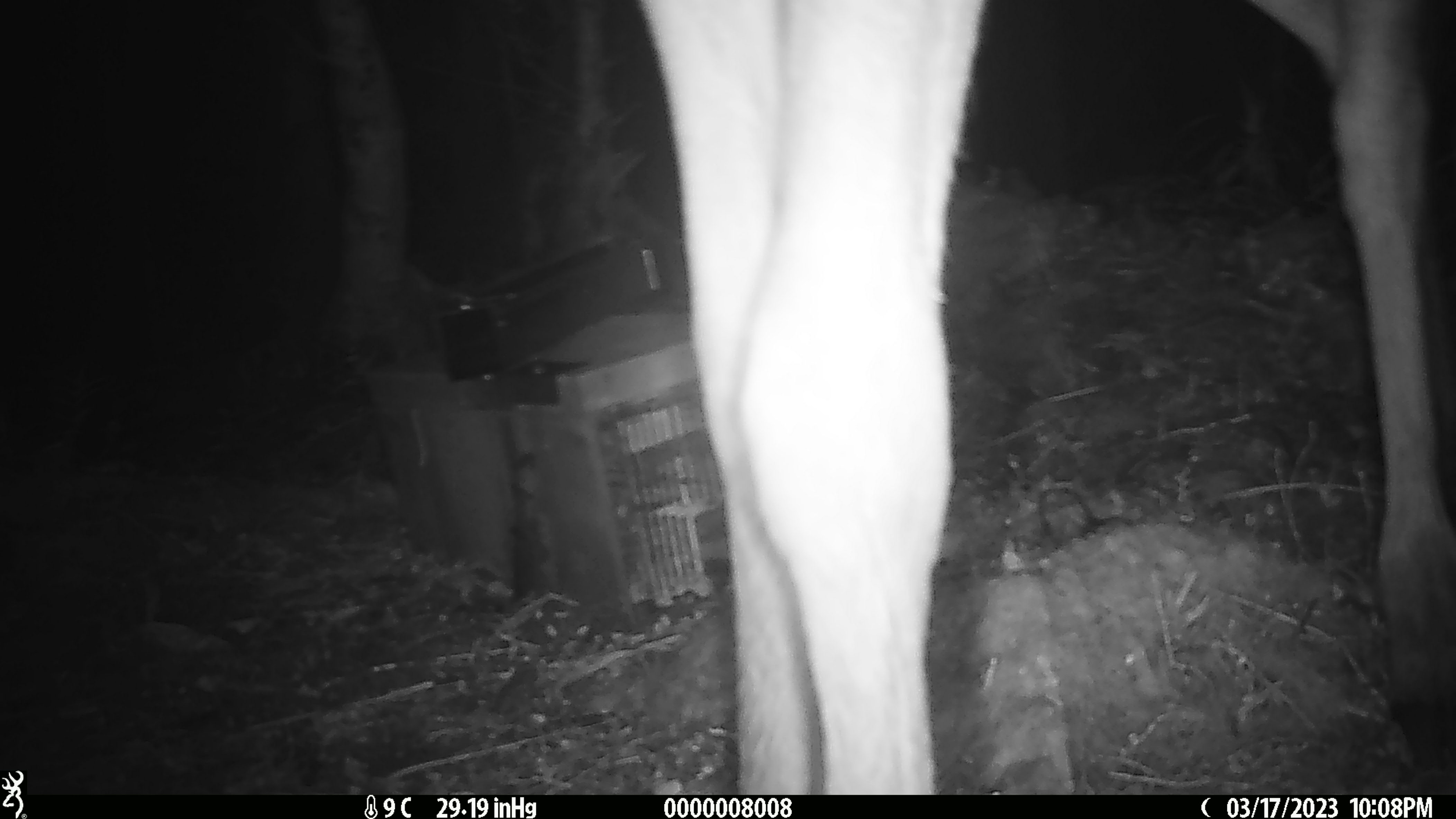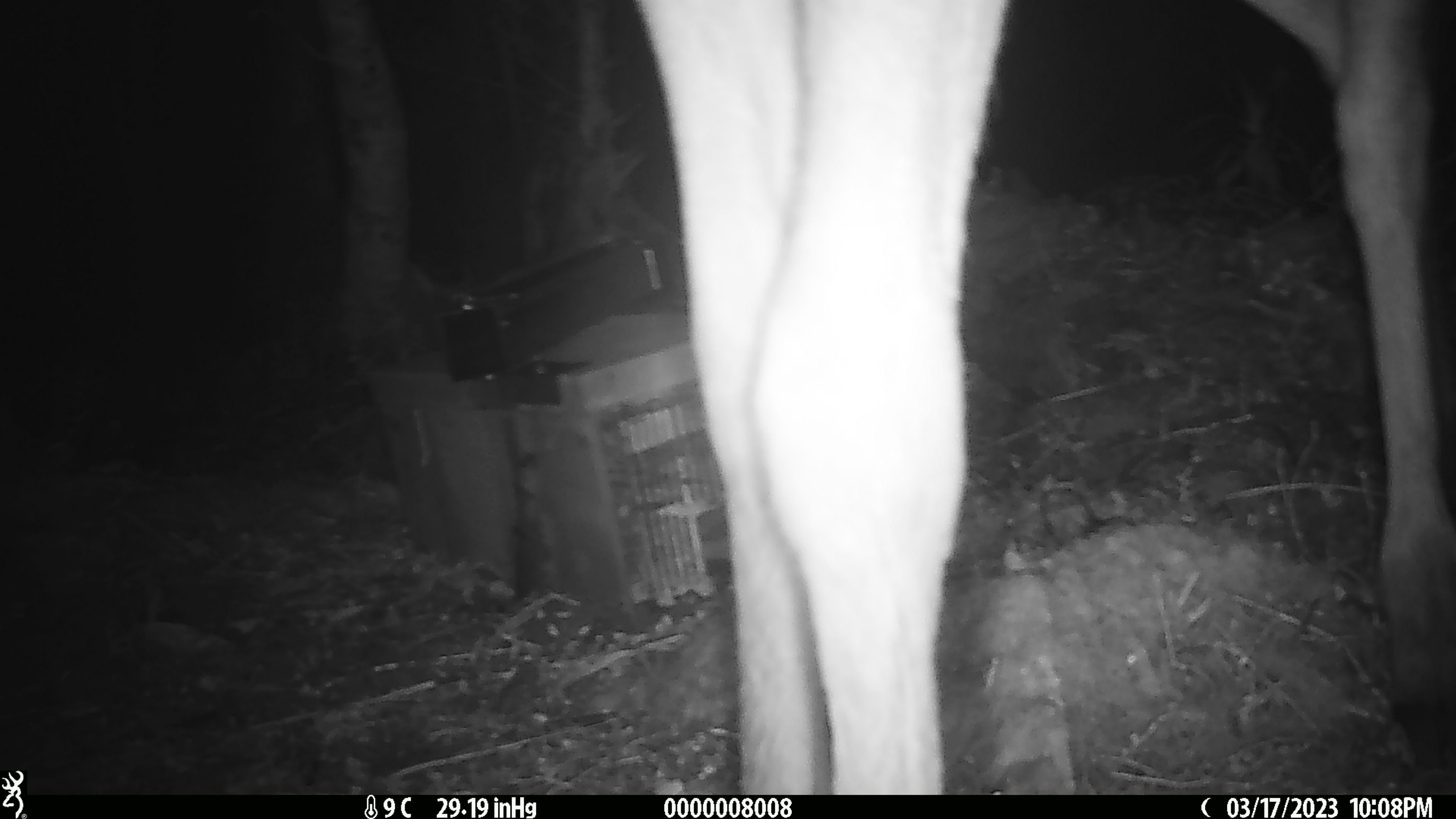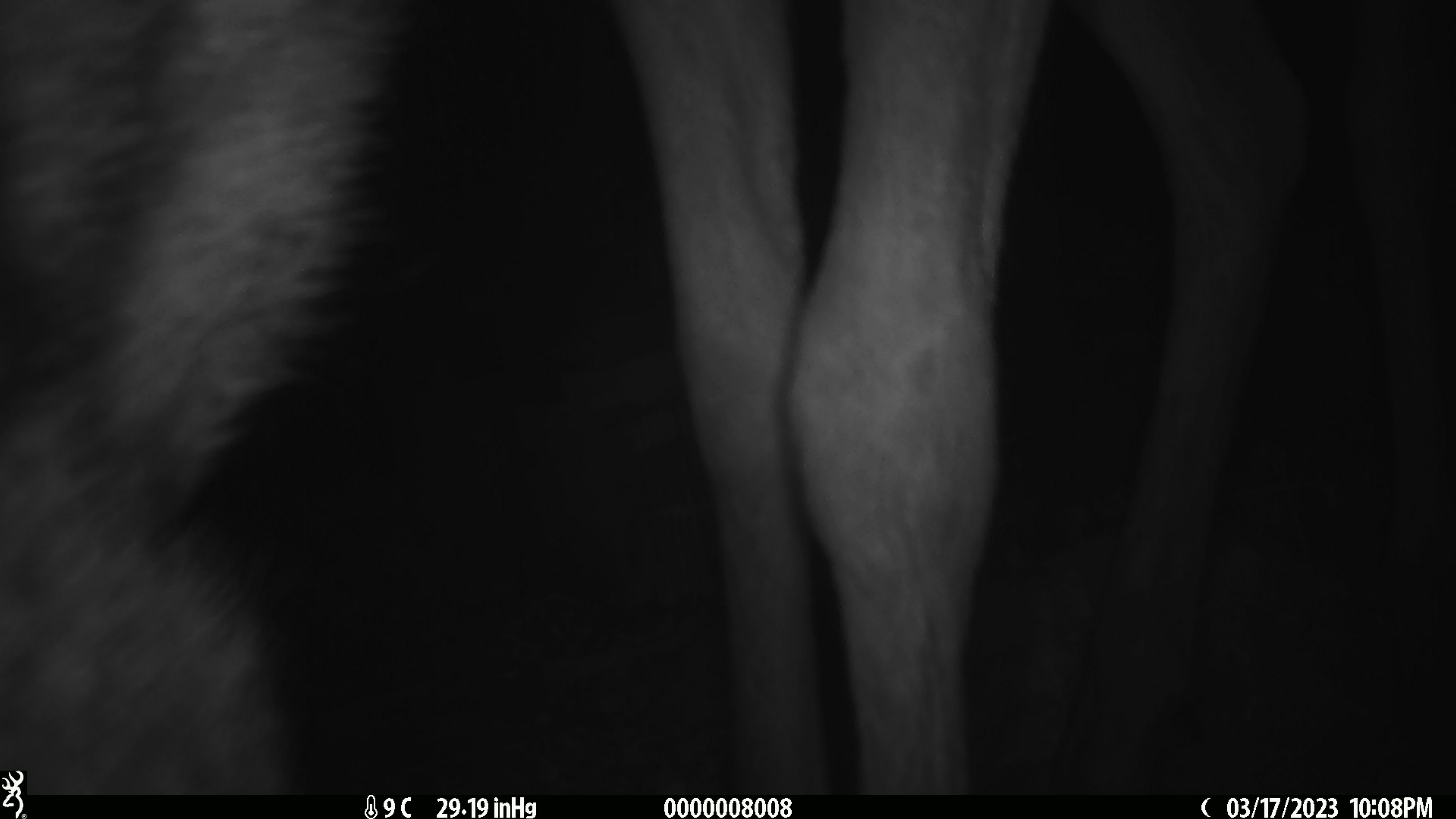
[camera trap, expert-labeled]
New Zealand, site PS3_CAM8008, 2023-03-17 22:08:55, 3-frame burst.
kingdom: Animalia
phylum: Chordata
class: Mammalia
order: Artiodactyla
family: Cervidae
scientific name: Cervidae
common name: deer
Deer (Cervidae).